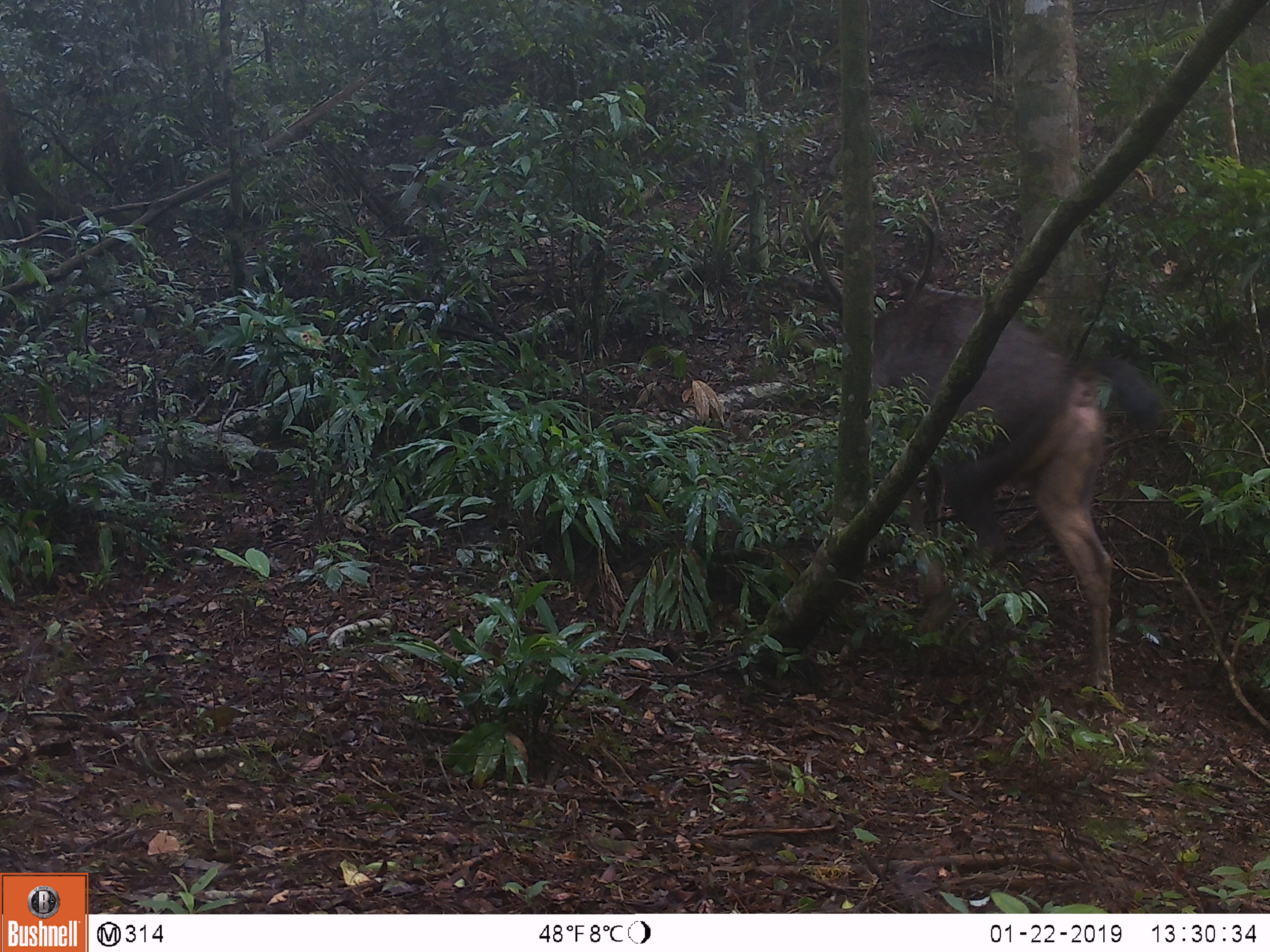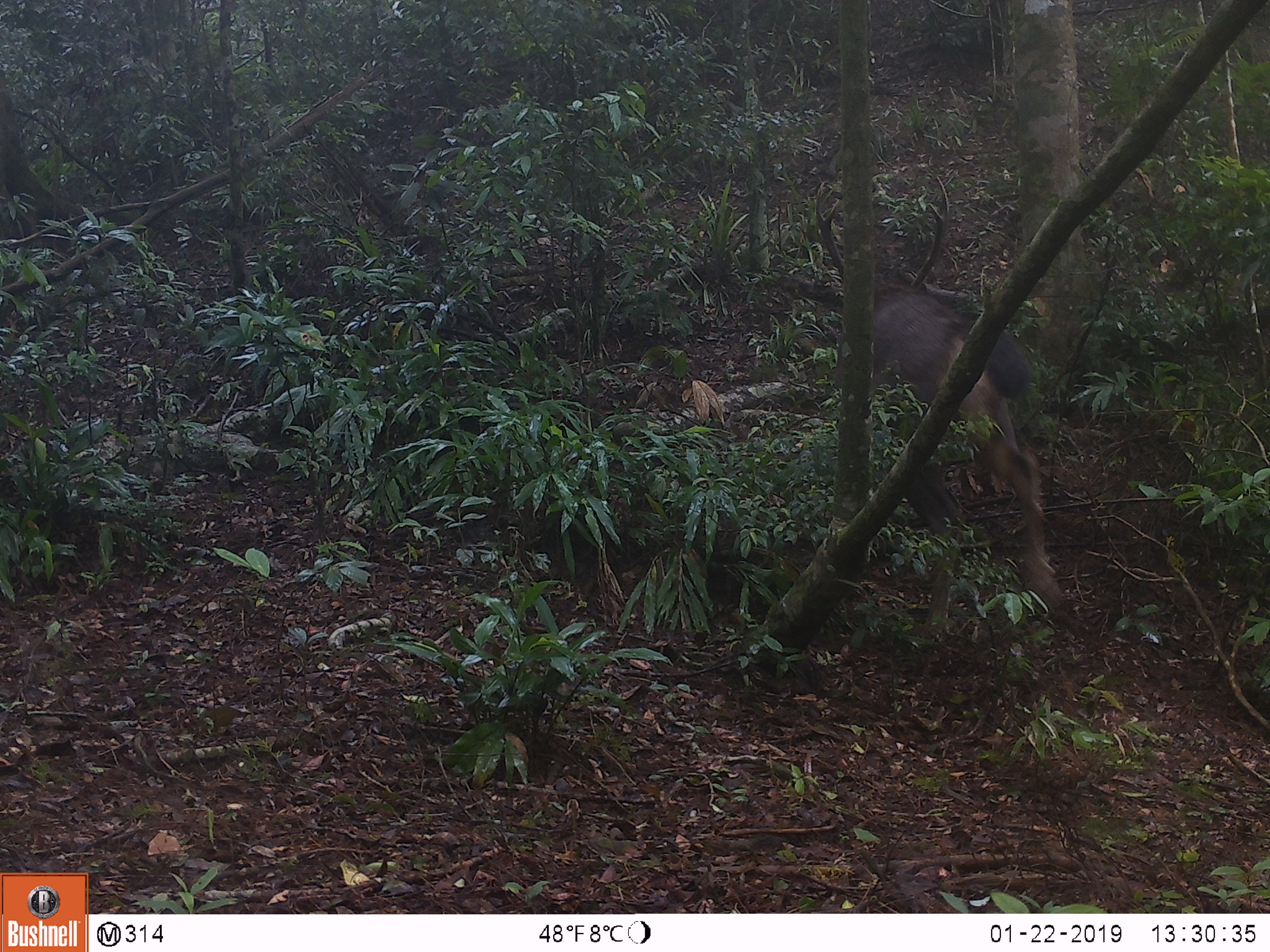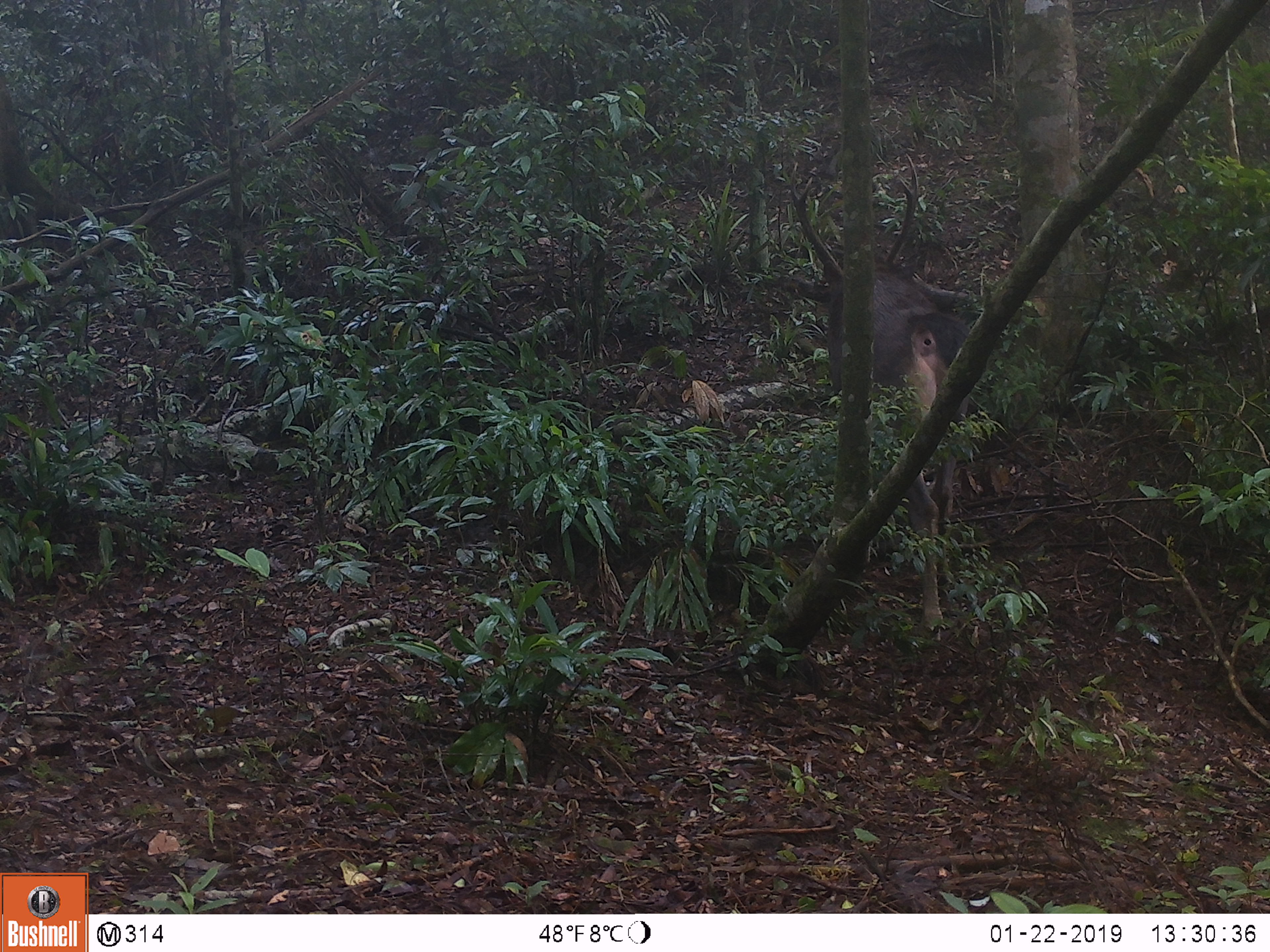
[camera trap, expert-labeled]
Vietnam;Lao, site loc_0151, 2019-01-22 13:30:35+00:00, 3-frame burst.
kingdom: Animalia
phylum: Chordata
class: Mammalia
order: Artiodactyla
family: Cervidae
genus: Rusa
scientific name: Rusa unicolor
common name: sambar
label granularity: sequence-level